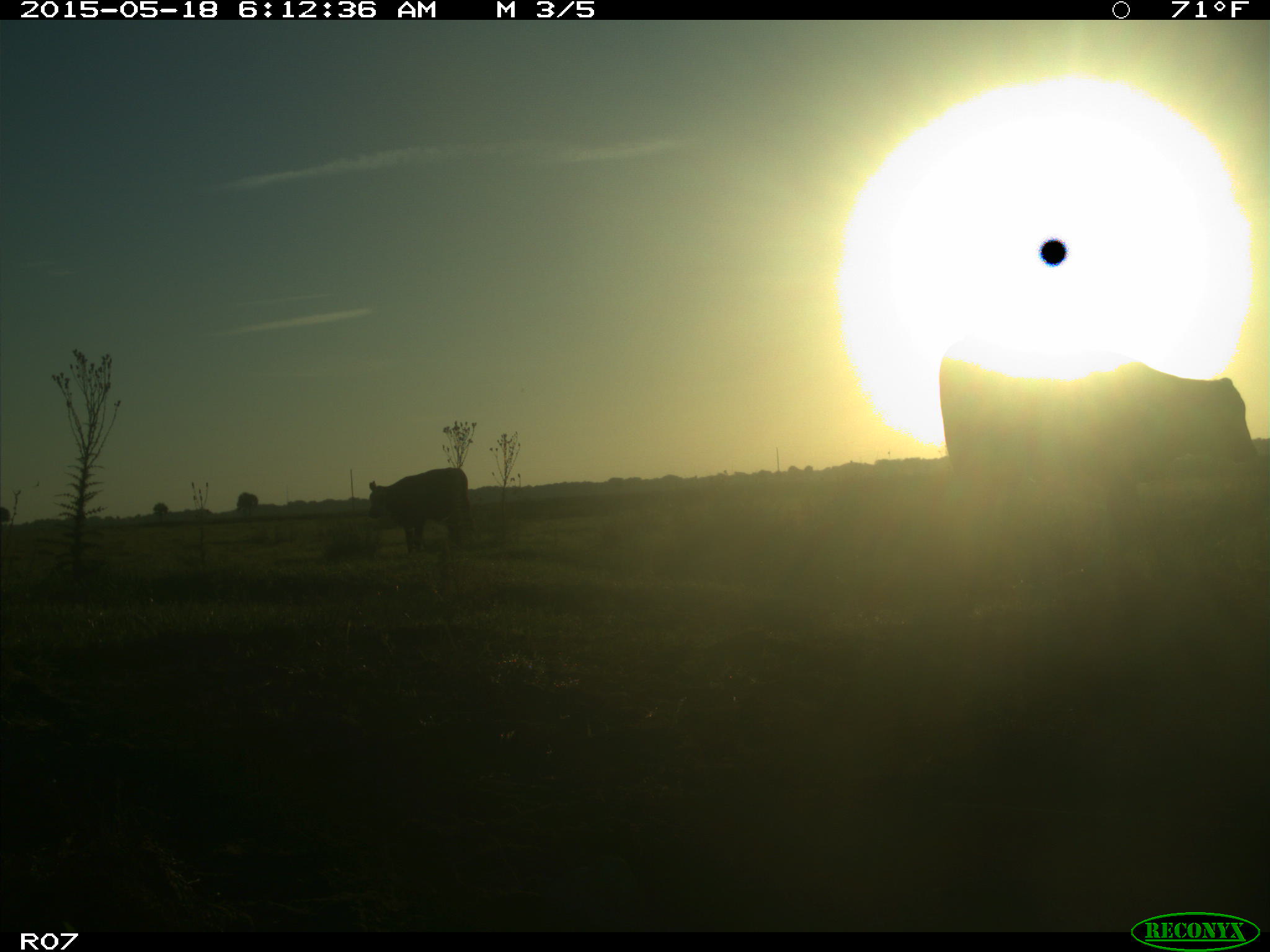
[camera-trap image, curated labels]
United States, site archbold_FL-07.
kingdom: Animalia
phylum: Chordata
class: Mammalia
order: Artiodactyla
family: Bovidae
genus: Bos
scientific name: Bos taurus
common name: domestic cow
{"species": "Bos taurus (domestic cow)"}